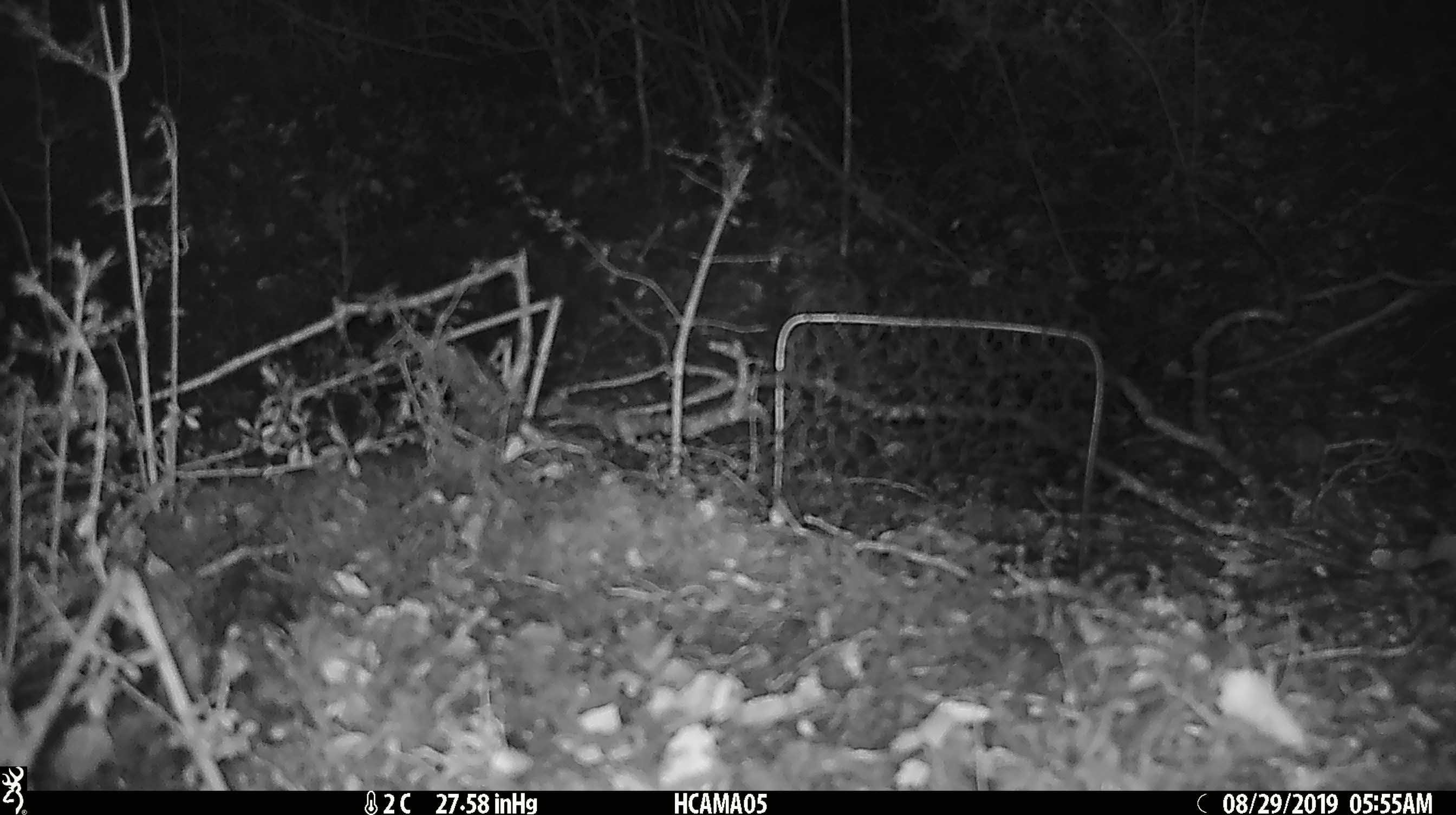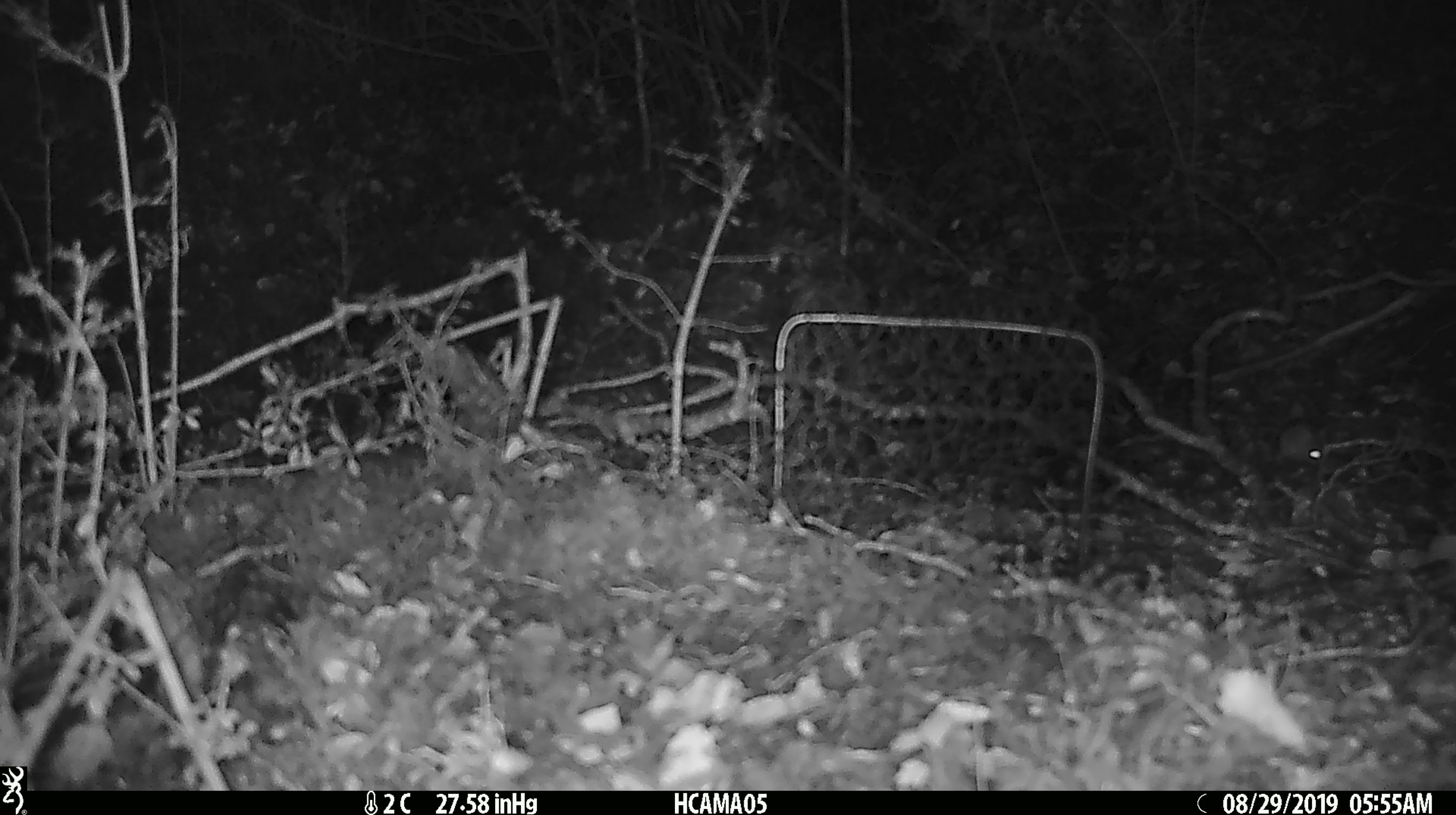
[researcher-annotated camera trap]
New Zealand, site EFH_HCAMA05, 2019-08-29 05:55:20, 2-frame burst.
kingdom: Animalia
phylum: Chordata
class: Mammalia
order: Rodentia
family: Muridae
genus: Mus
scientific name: Mus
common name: mouse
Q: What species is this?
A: Mouse (Mus).